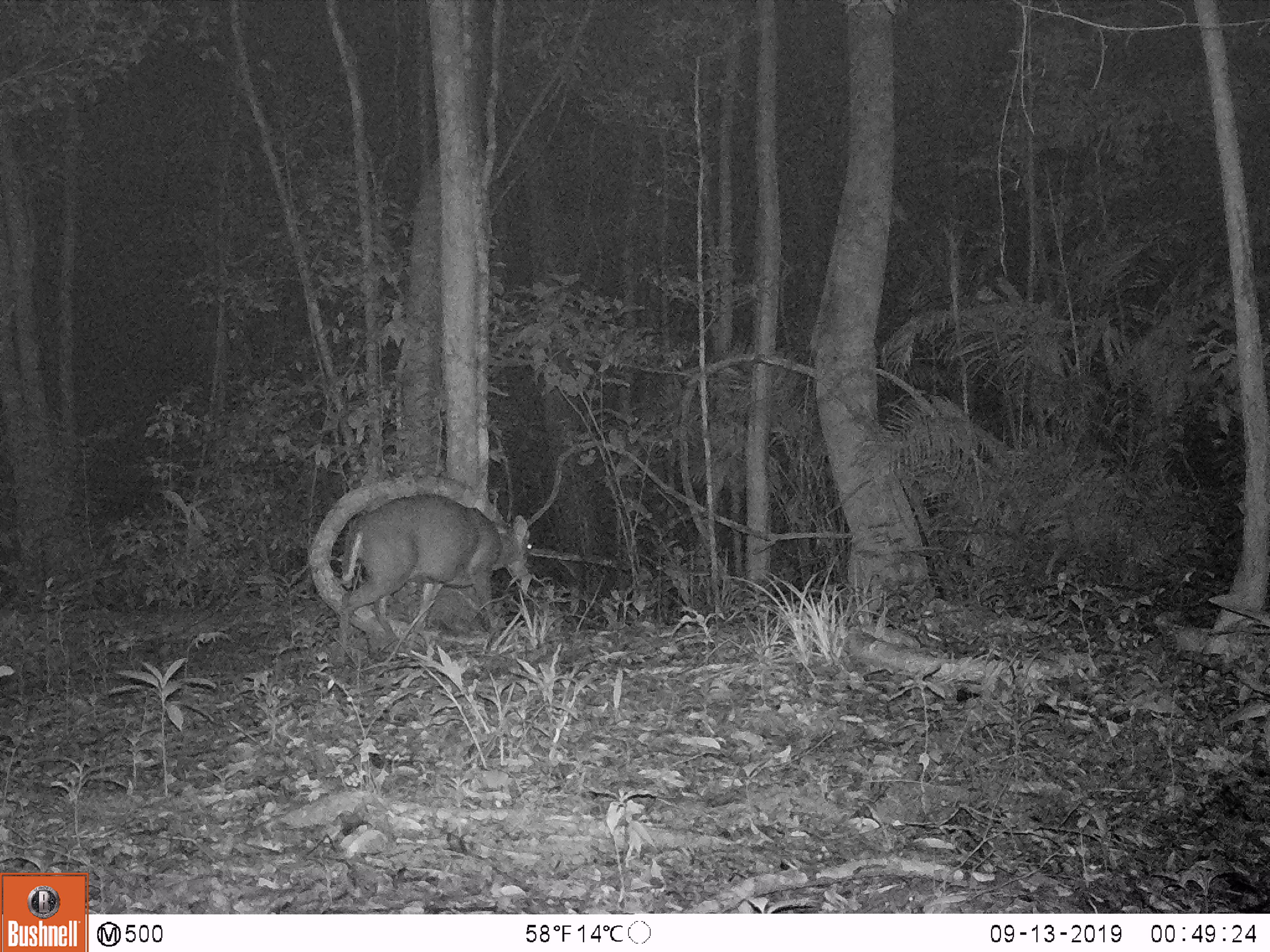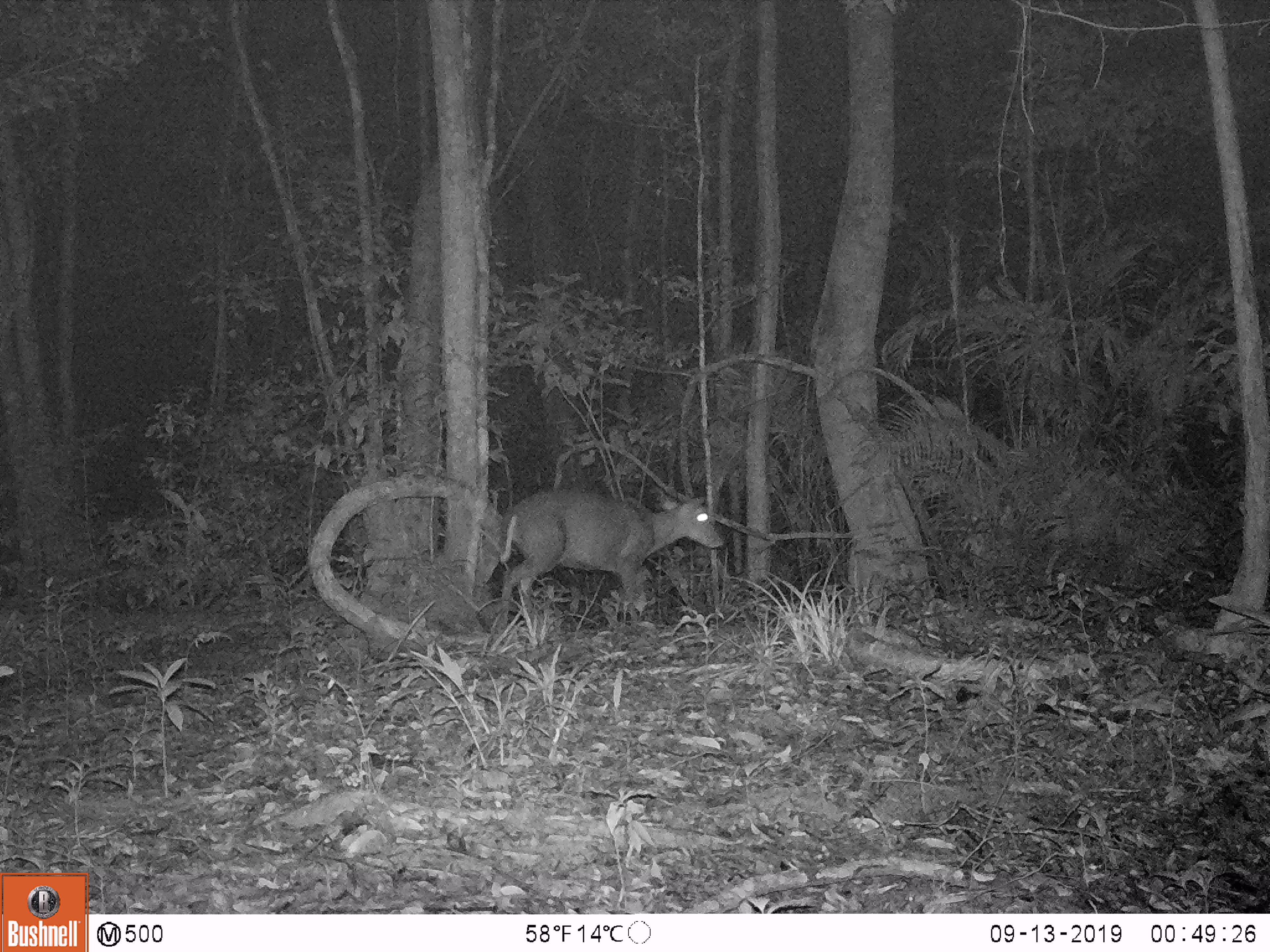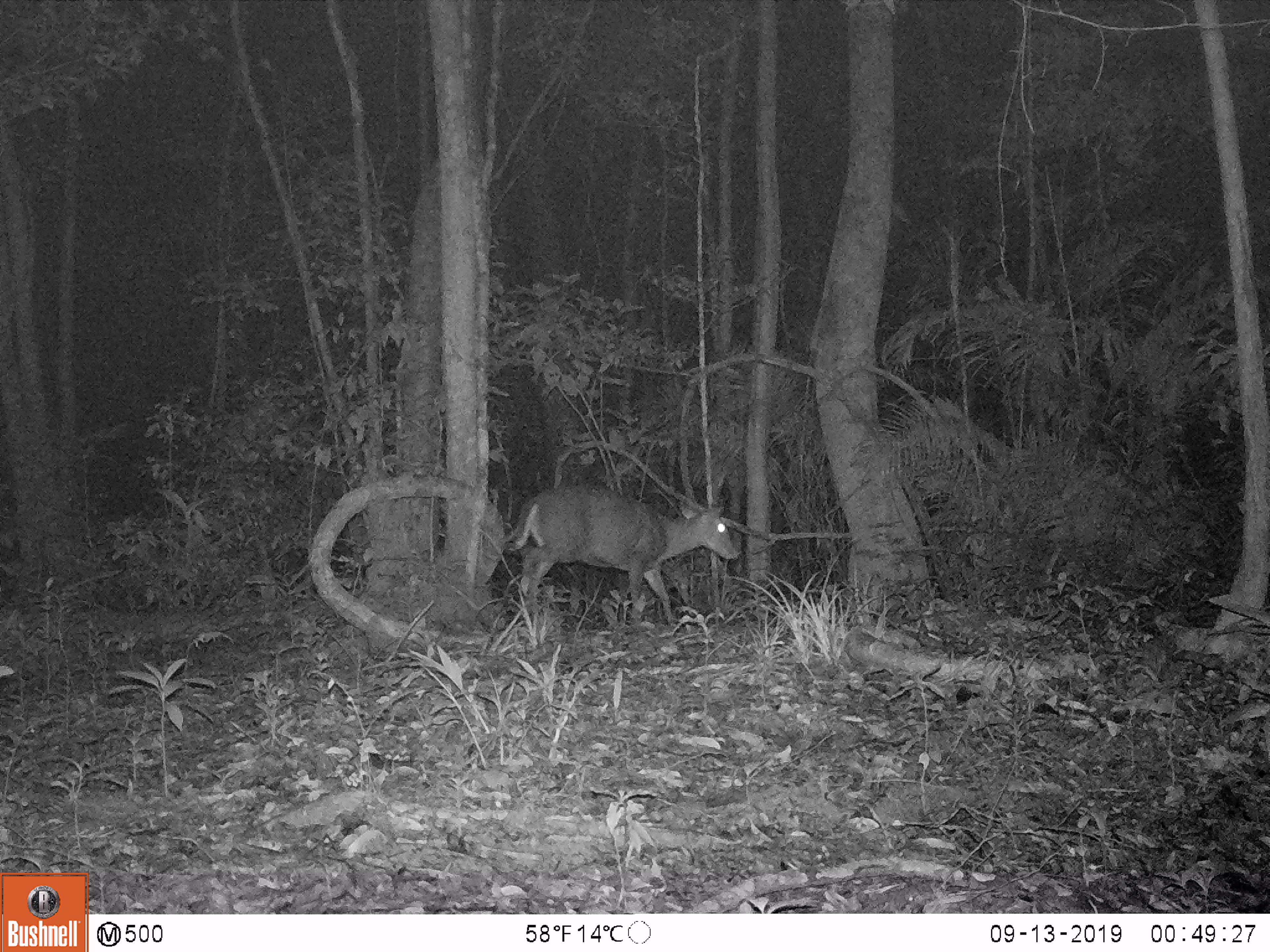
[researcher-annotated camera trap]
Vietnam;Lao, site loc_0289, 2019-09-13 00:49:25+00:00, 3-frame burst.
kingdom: Animalia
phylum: Chordata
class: Mammalia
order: Artiodactyla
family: Cervidae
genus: Muntiacus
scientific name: Muntiacus rooseveltorum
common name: roosevelt's muntjac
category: roosevelts muntjac group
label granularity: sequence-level